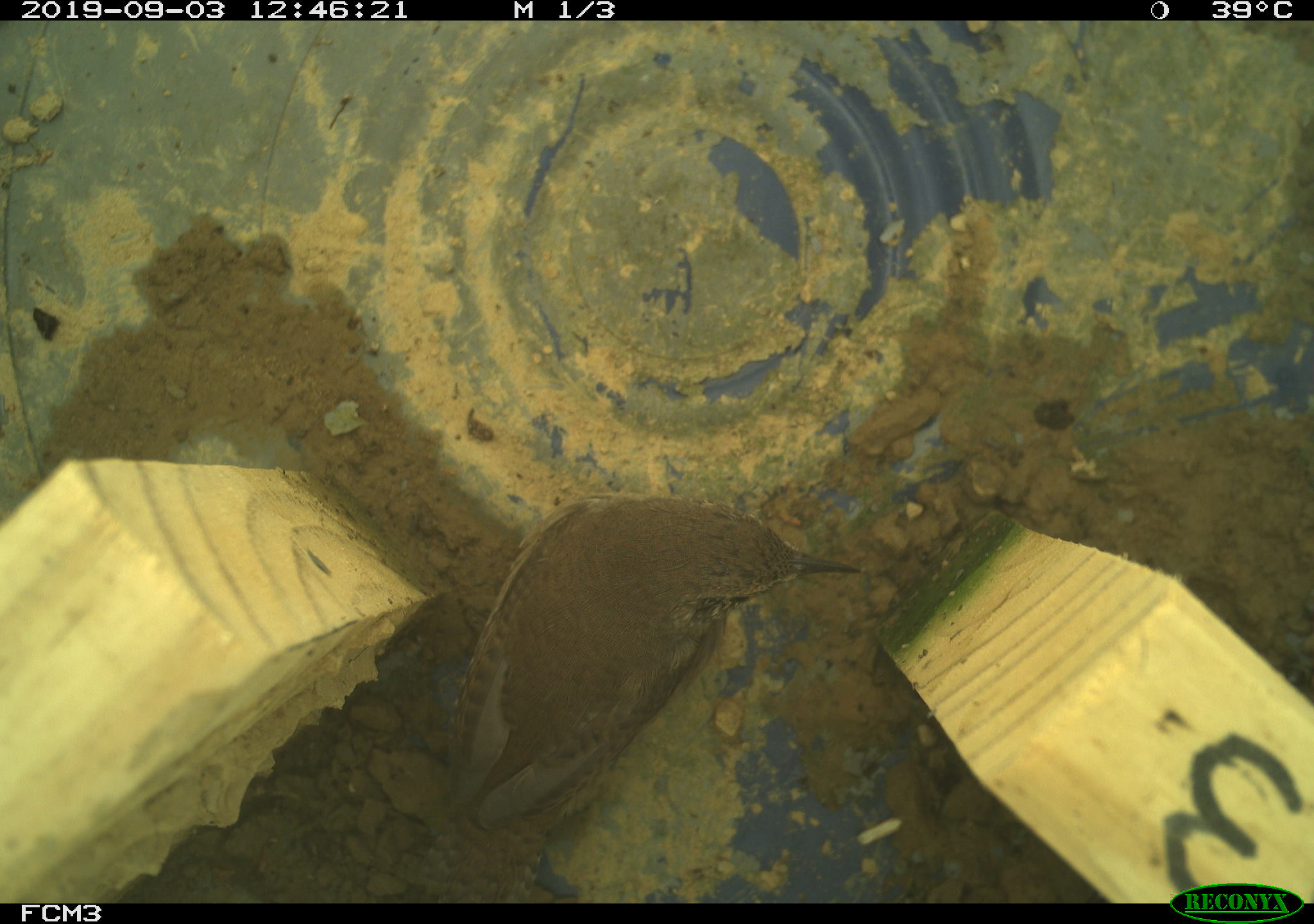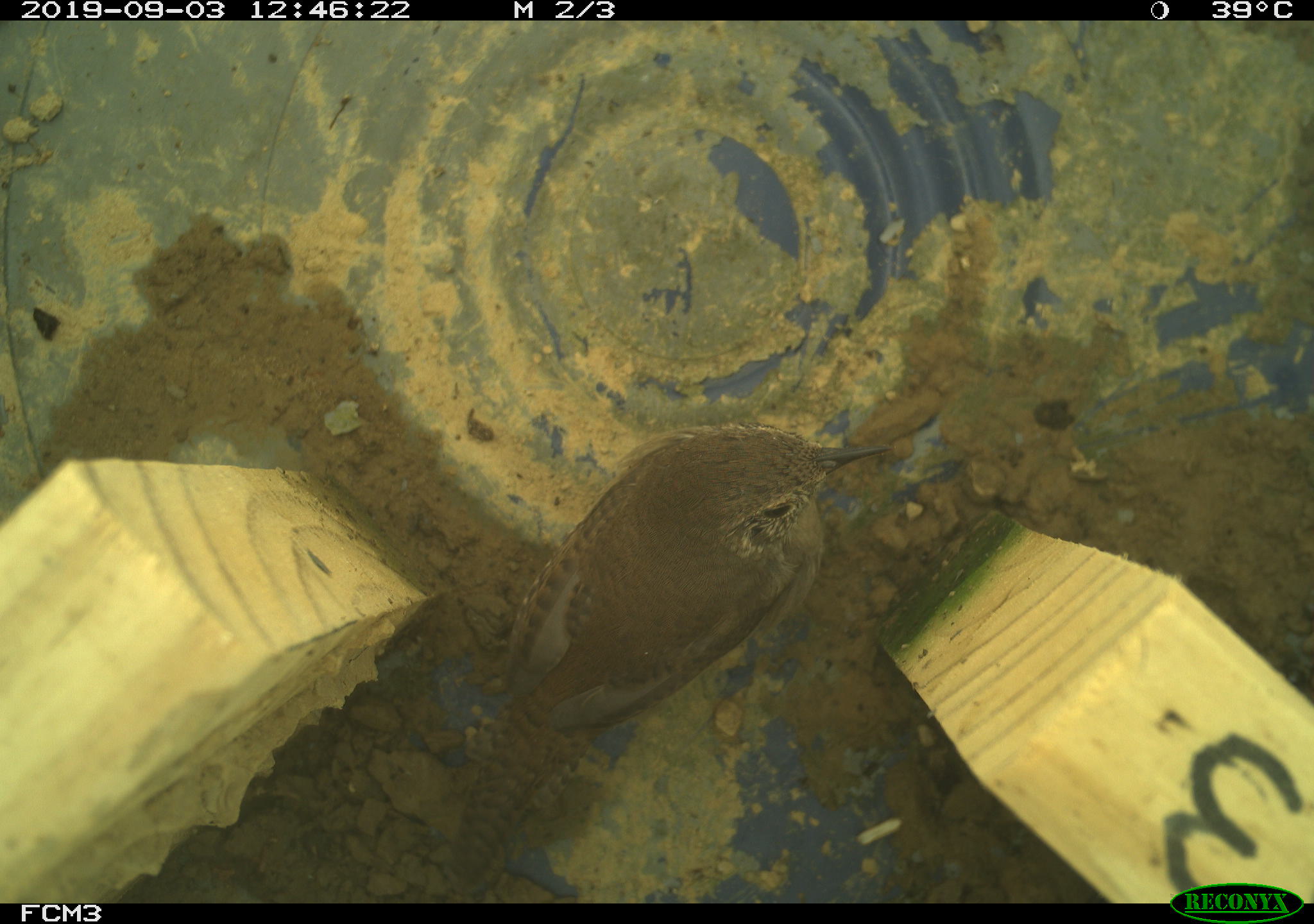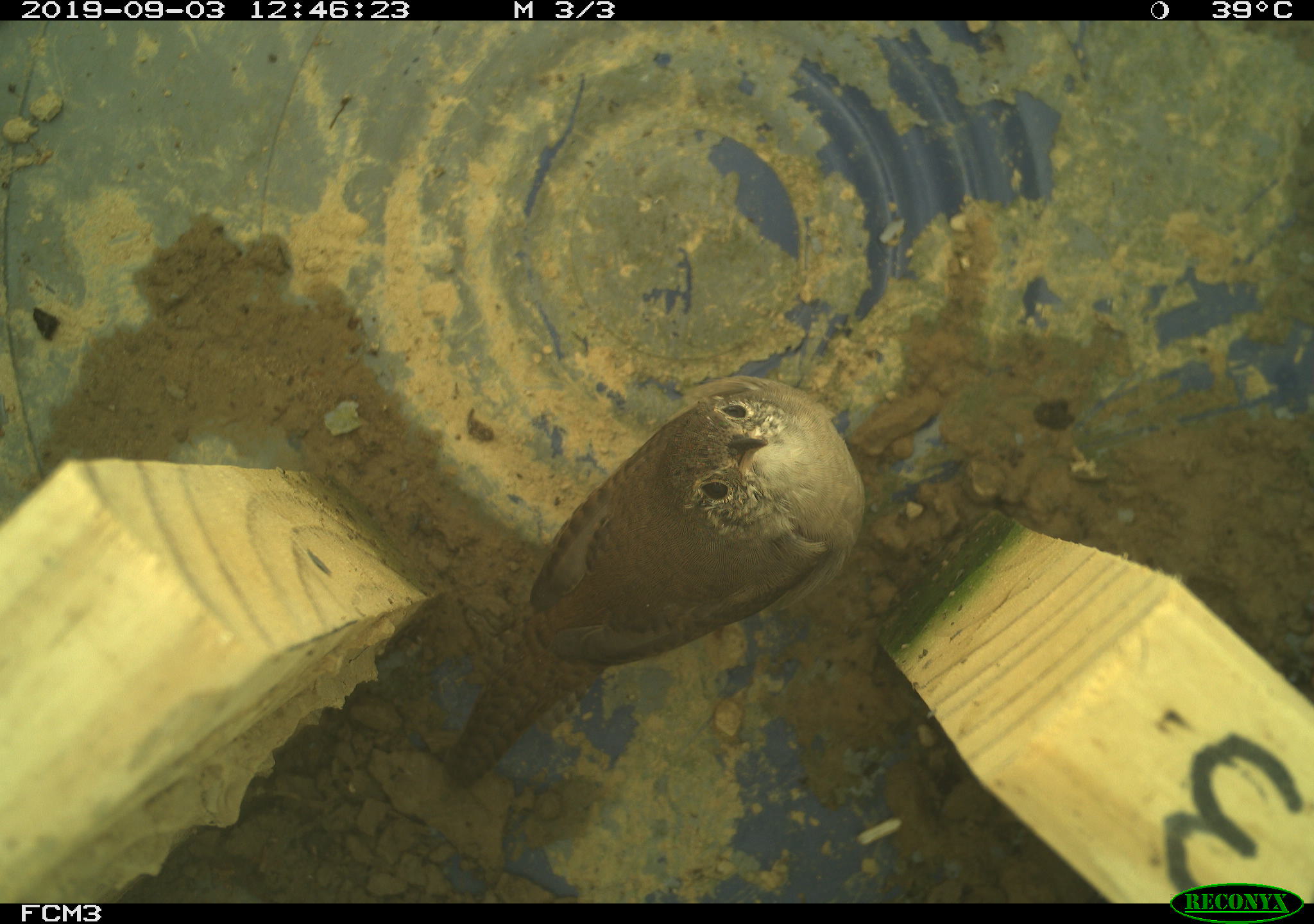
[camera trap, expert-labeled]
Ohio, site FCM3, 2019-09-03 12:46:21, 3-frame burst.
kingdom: Animalia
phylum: Chordata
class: Aves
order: Passeriformes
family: Troglodytidae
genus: Troglodytes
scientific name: Troglodytes aedon aedon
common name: northern house wren